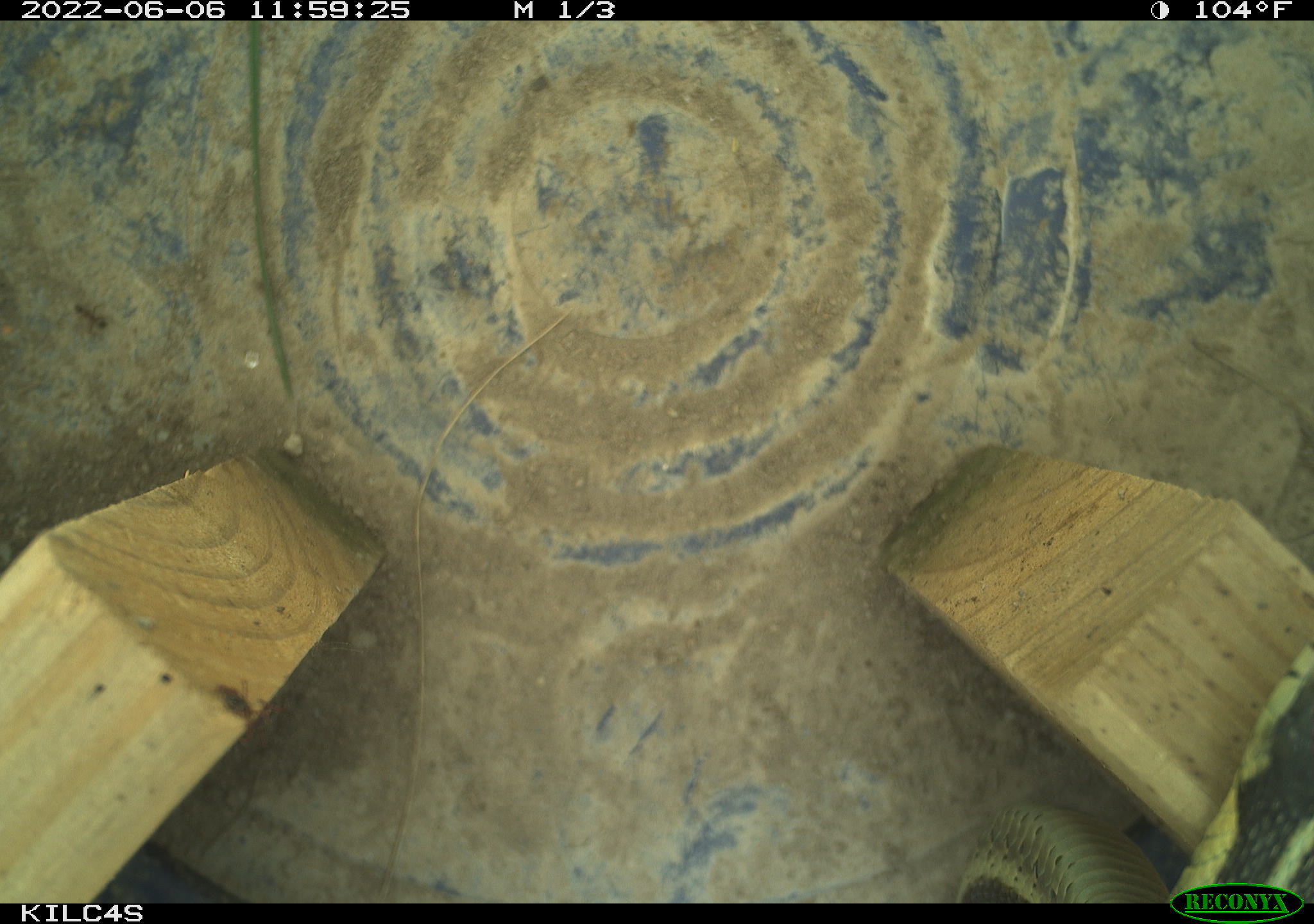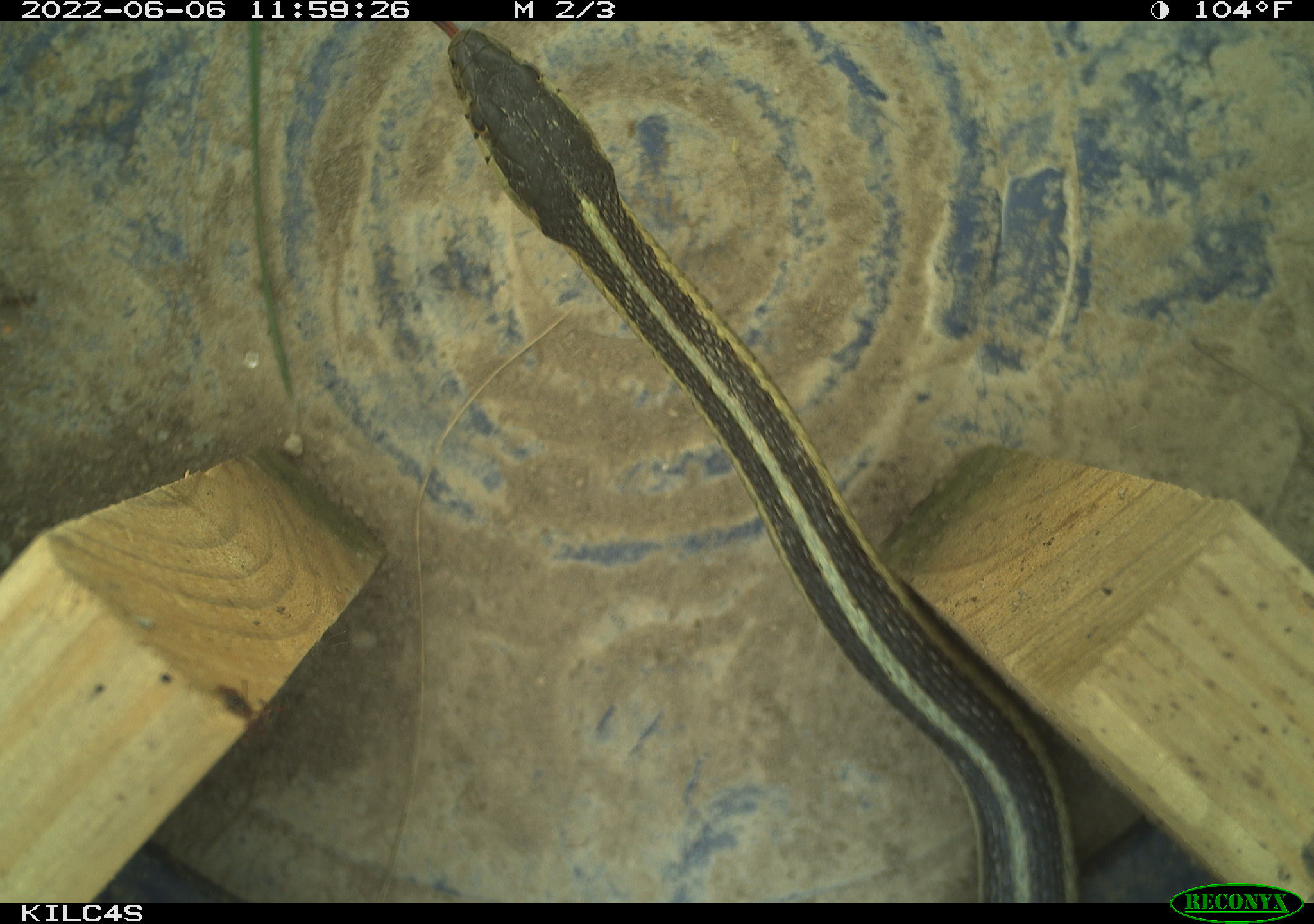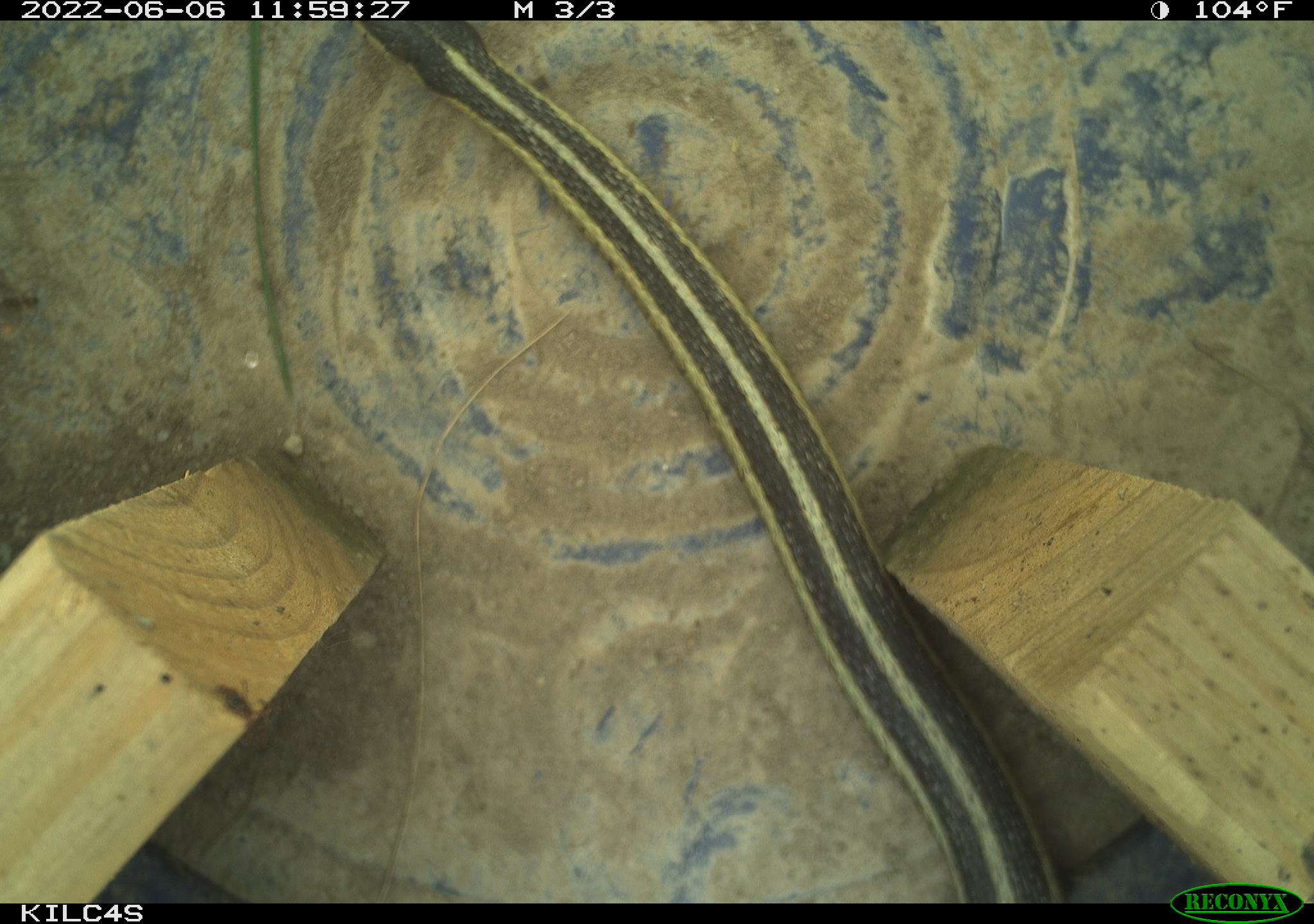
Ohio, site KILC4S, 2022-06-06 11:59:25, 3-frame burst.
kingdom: Animalia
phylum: Chordata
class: Reptilia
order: Squamata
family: Colubridae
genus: Thamnophis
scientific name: Thamnophis sirtalis sirtalis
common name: eastern gartersnake